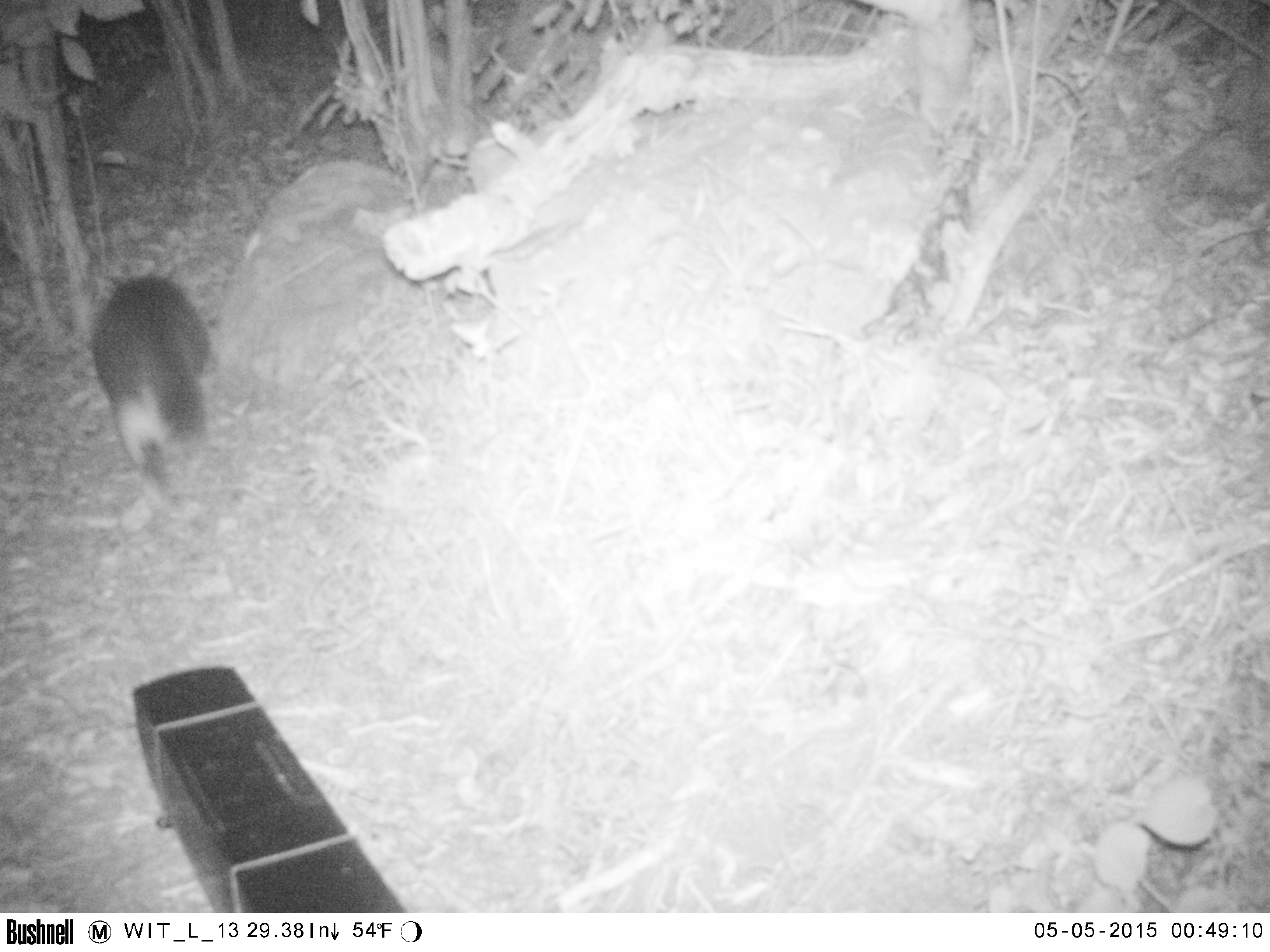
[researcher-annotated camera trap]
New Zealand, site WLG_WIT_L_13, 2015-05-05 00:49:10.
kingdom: Animalia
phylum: Chordata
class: Mammalia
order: Carnivora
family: Felidae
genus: Felis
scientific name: Felis catus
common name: domestic cat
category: cat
Cat (domestic cat) (Felis catus).